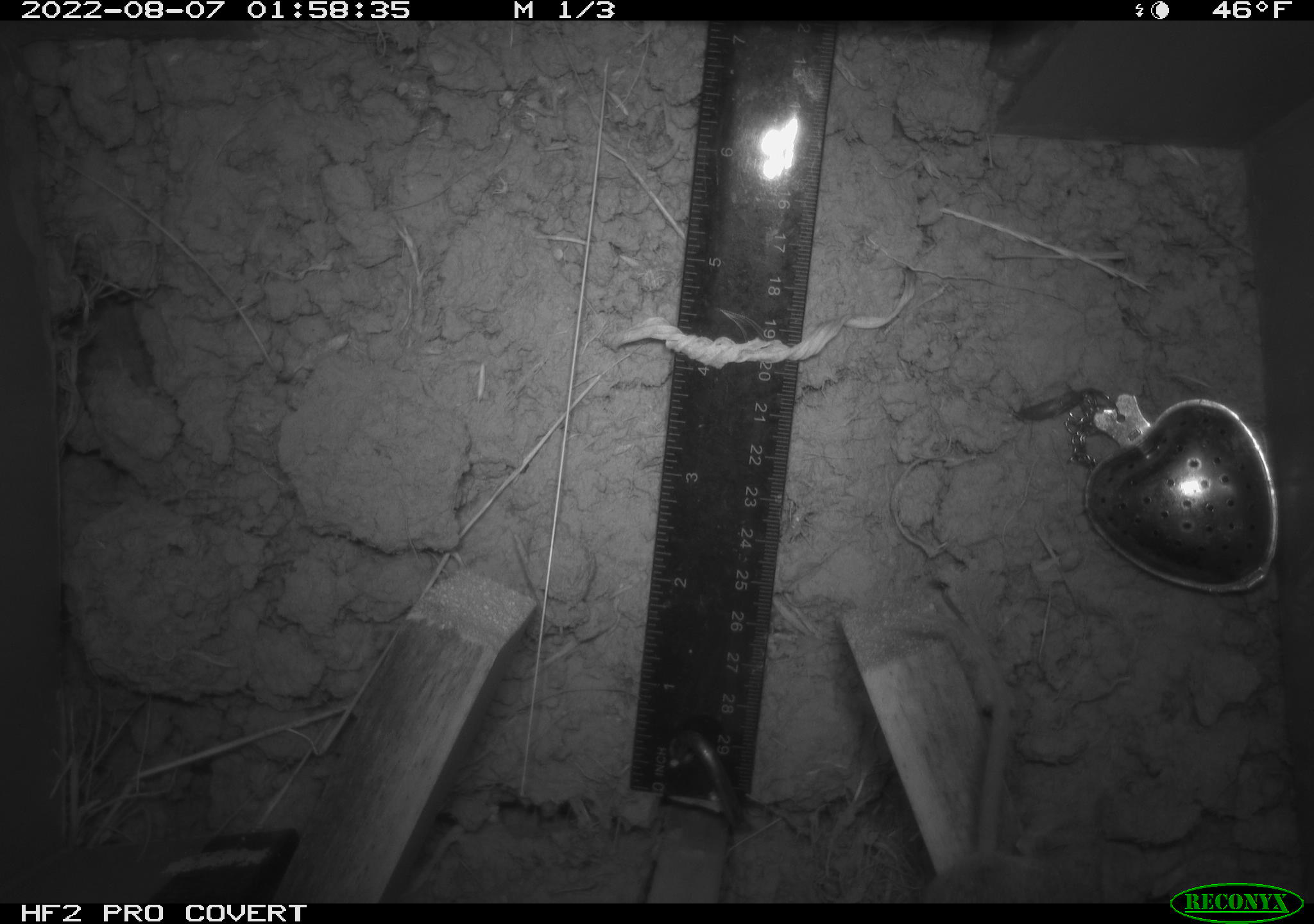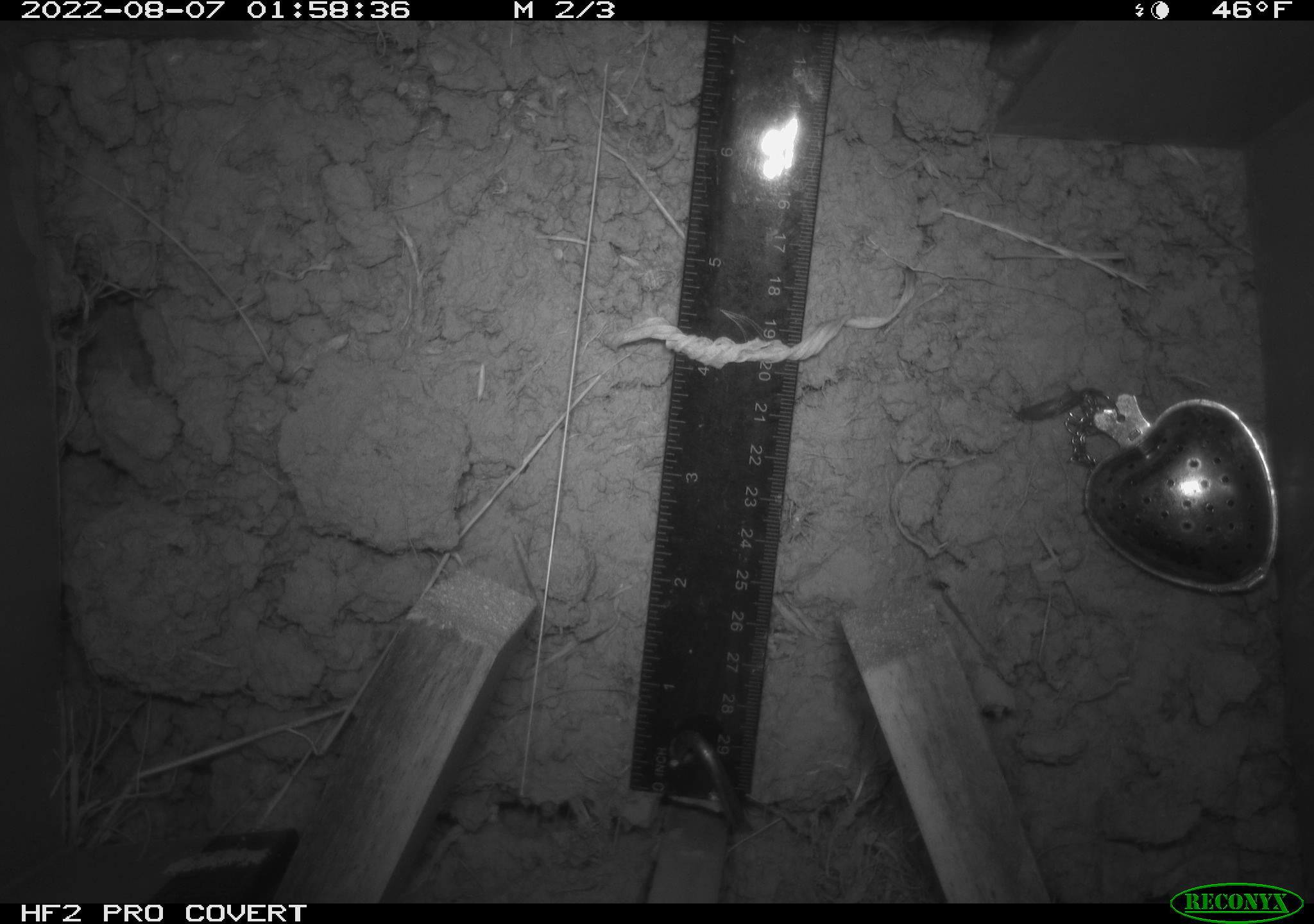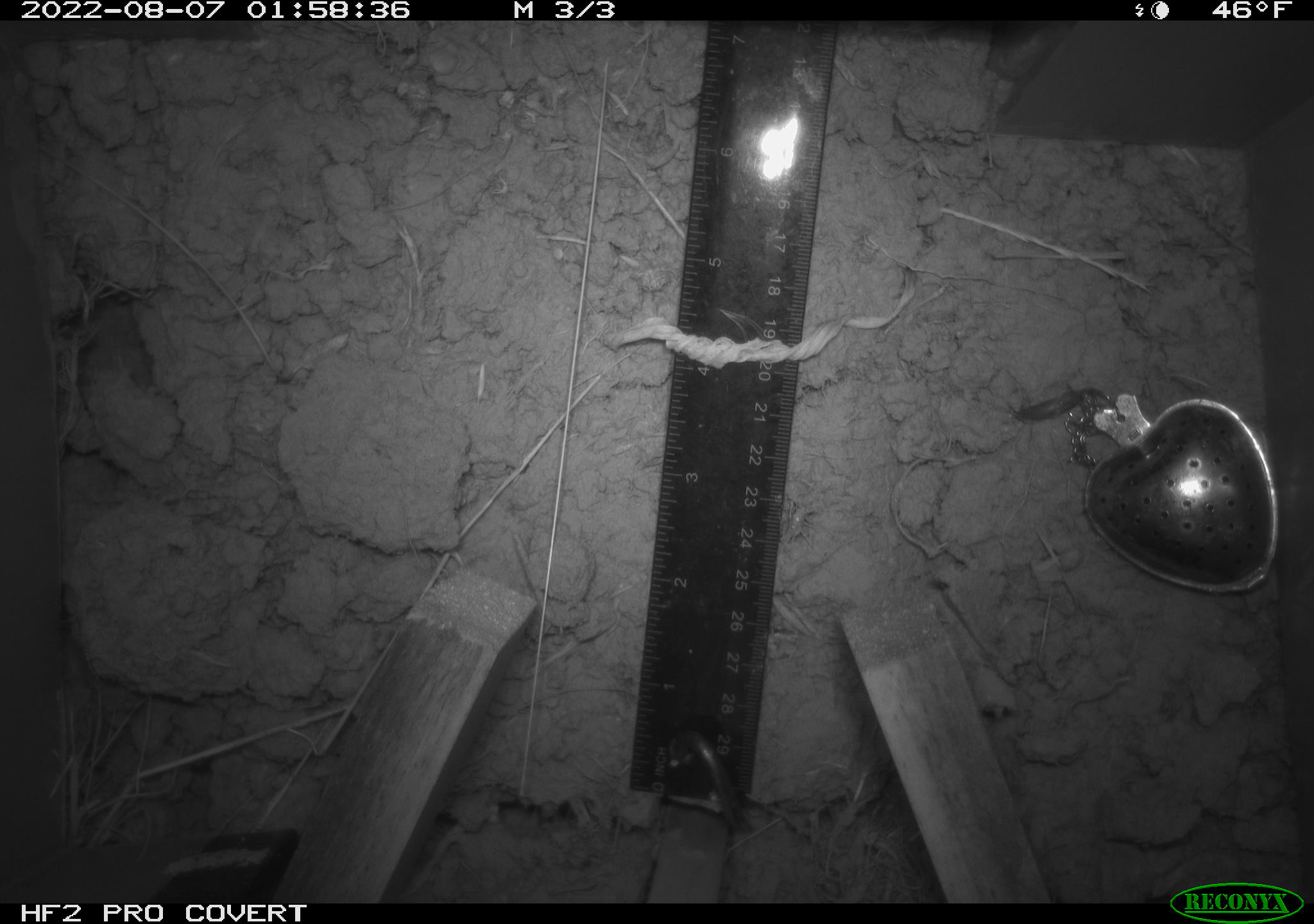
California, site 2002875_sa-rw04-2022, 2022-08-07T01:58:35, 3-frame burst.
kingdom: Animalia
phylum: Chordata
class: Mammalia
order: Rodentia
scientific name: Rodentia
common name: mouse species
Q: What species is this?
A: Mouse species (Rodentia).